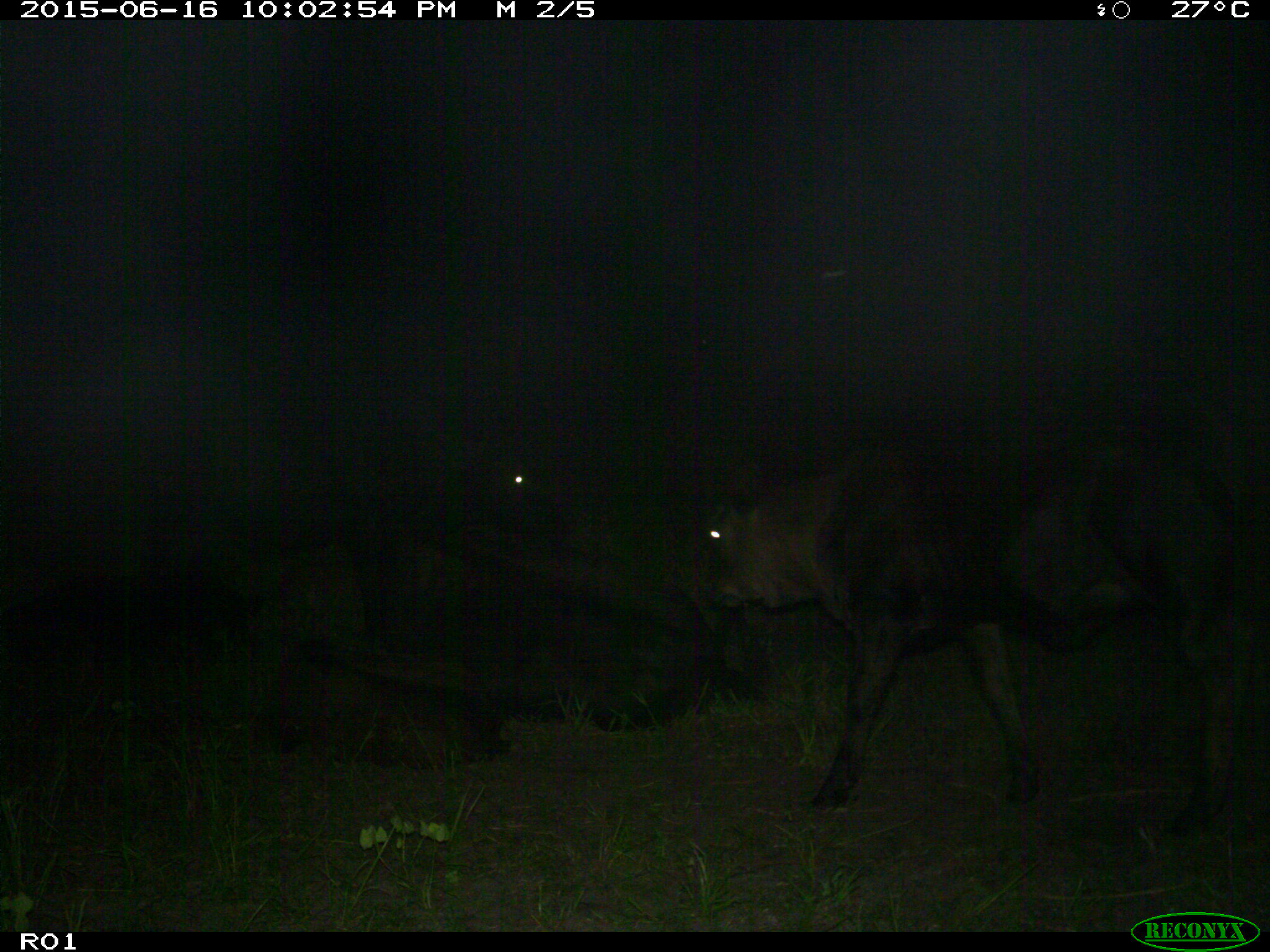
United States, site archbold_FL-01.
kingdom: Animalia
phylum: Chordata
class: Mammalia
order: Artiodactyla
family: Bovidae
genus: Bos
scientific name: Bos taurus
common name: domestic cow